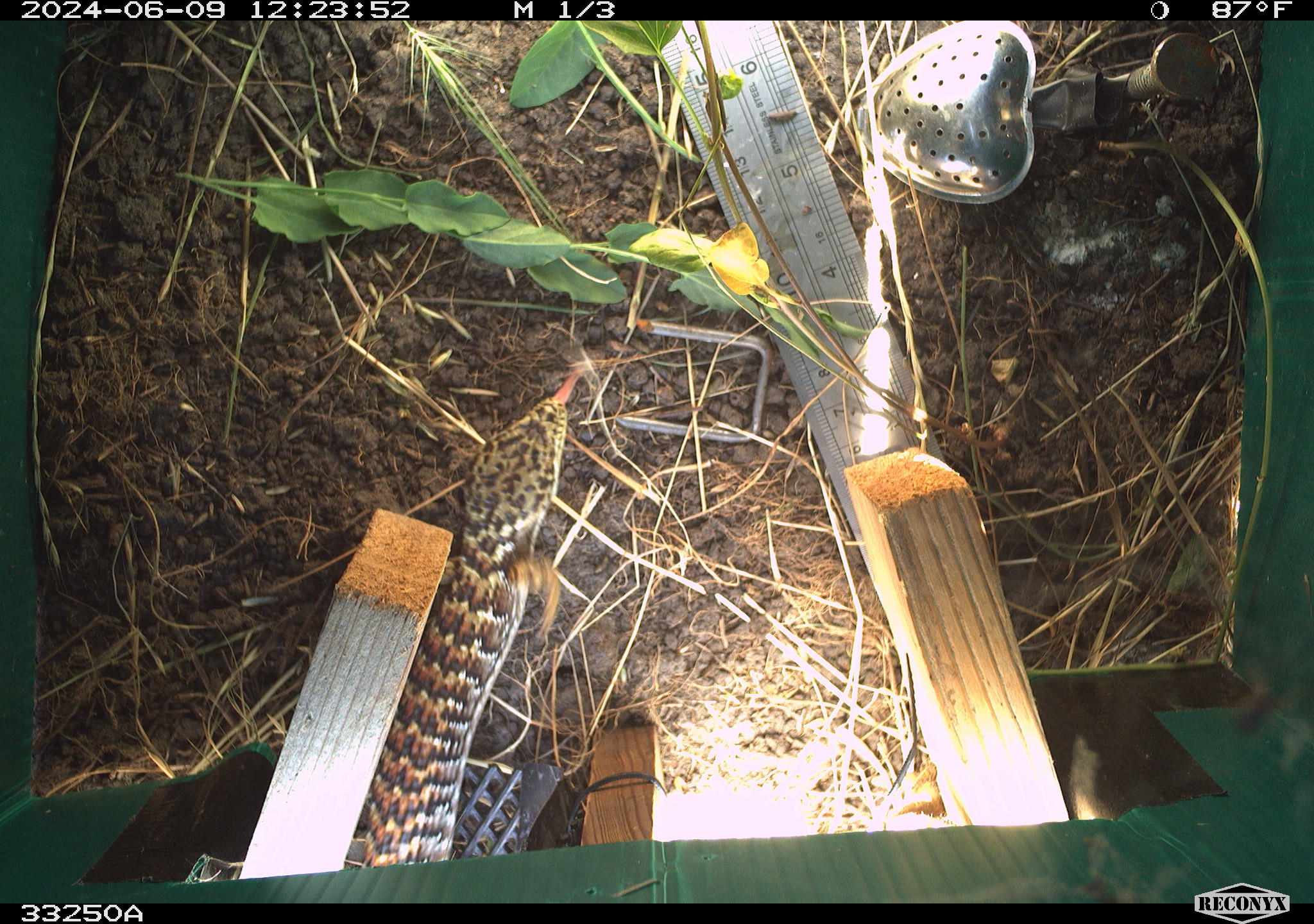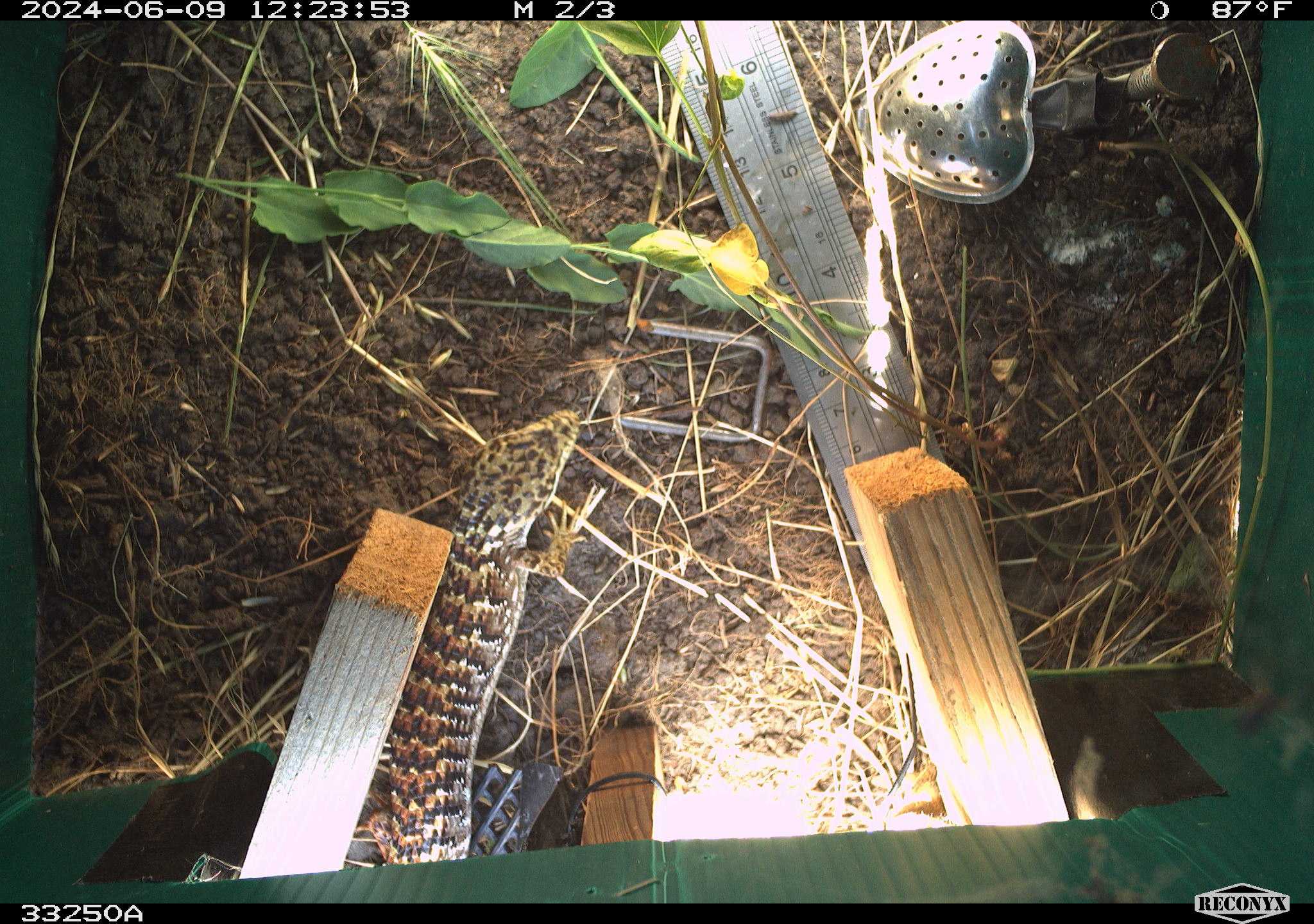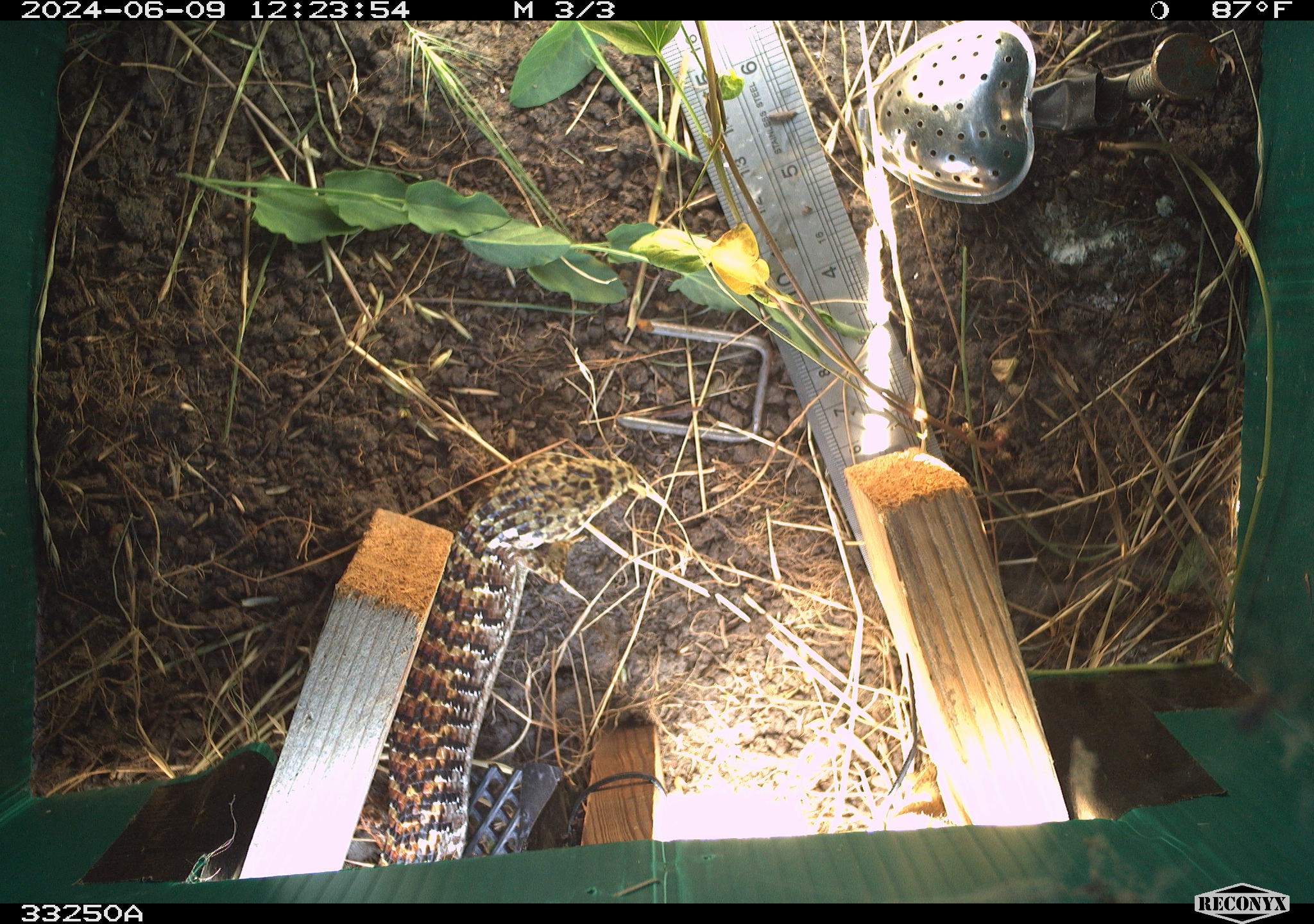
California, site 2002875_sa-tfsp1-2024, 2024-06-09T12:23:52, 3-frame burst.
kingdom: Animalia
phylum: Chordata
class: Reptilia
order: Squamata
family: Anguidae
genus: Elgaria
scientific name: Elgaria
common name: alligator lizards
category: elgaria species